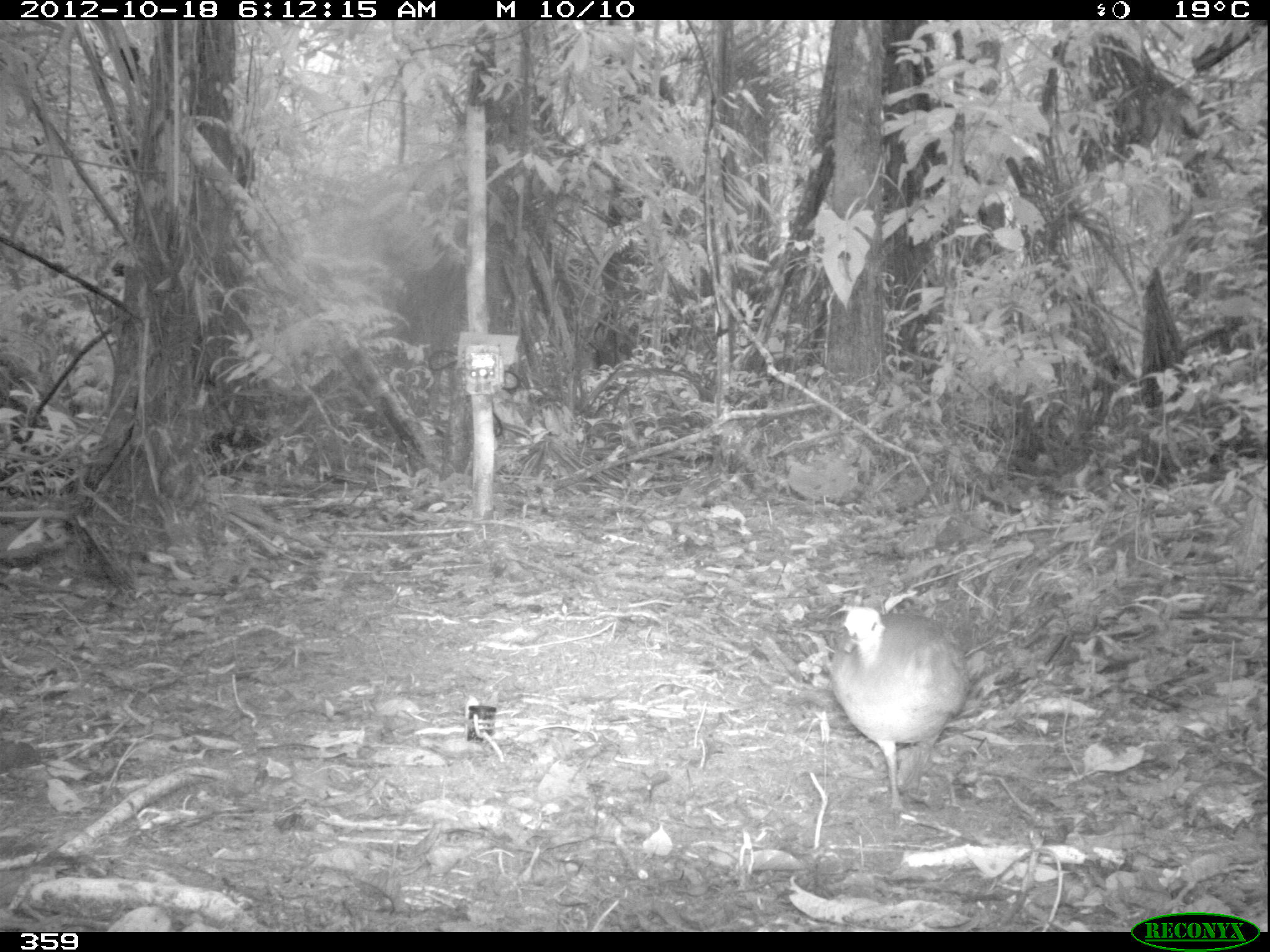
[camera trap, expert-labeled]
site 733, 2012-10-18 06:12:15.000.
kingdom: Animalia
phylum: Chordata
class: Aves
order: Galliformes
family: Phasianidae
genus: Alectoris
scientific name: Alectoris rufa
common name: red-legged partridge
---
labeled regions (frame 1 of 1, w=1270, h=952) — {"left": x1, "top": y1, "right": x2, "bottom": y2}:
alectoris rufa: {"left": 819, "top": 603, "right": 972, "bottom": 812}